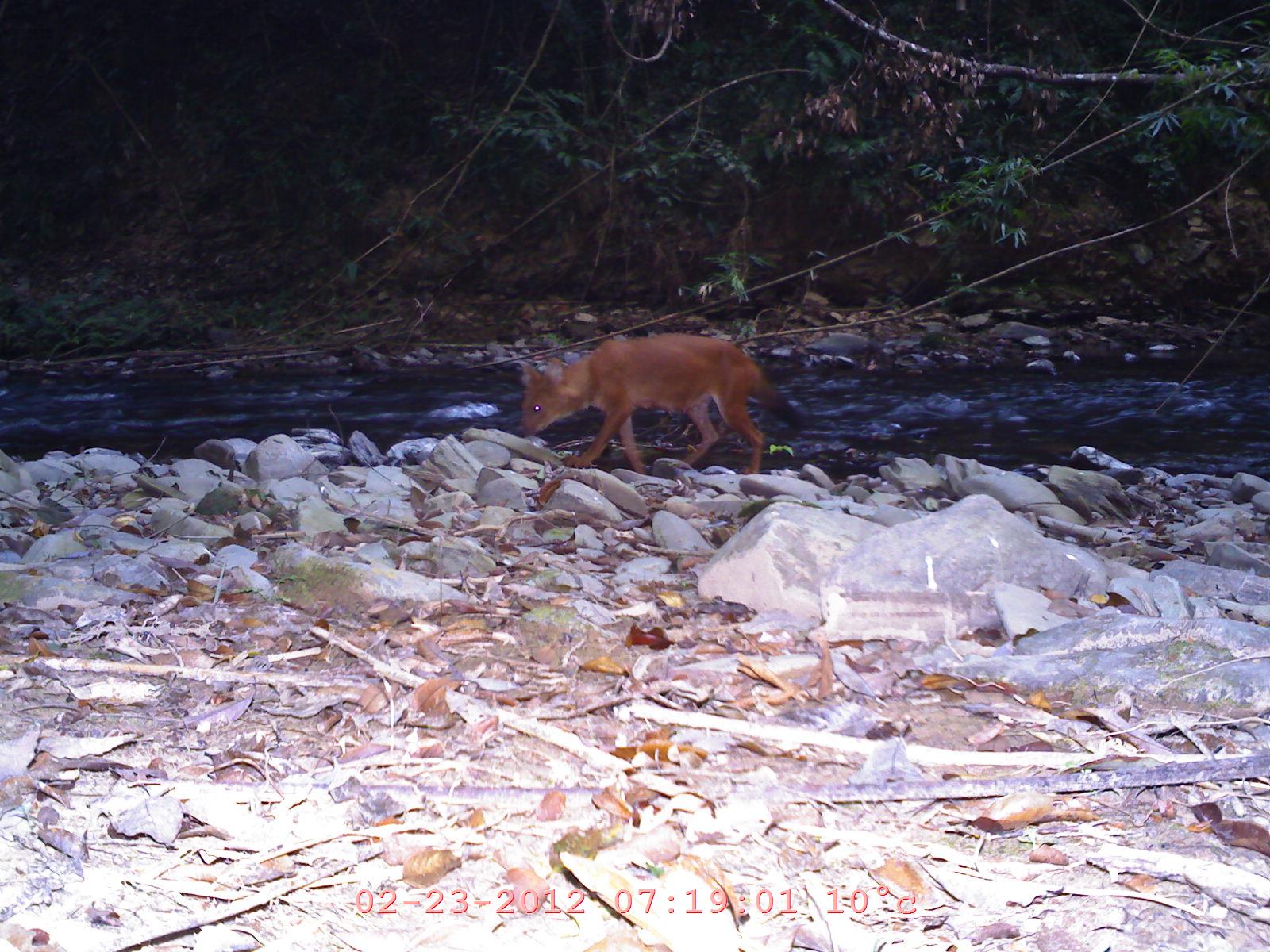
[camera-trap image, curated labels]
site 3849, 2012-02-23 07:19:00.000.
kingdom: Animalia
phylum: Chordata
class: Mammalia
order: Carnivora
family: Canidae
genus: Cuon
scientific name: Cuon alpinus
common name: dhole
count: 1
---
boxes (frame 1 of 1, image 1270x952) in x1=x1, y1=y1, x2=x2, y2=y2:
cuon alpinus: x1=515, y1=333, x2=807, y2=477